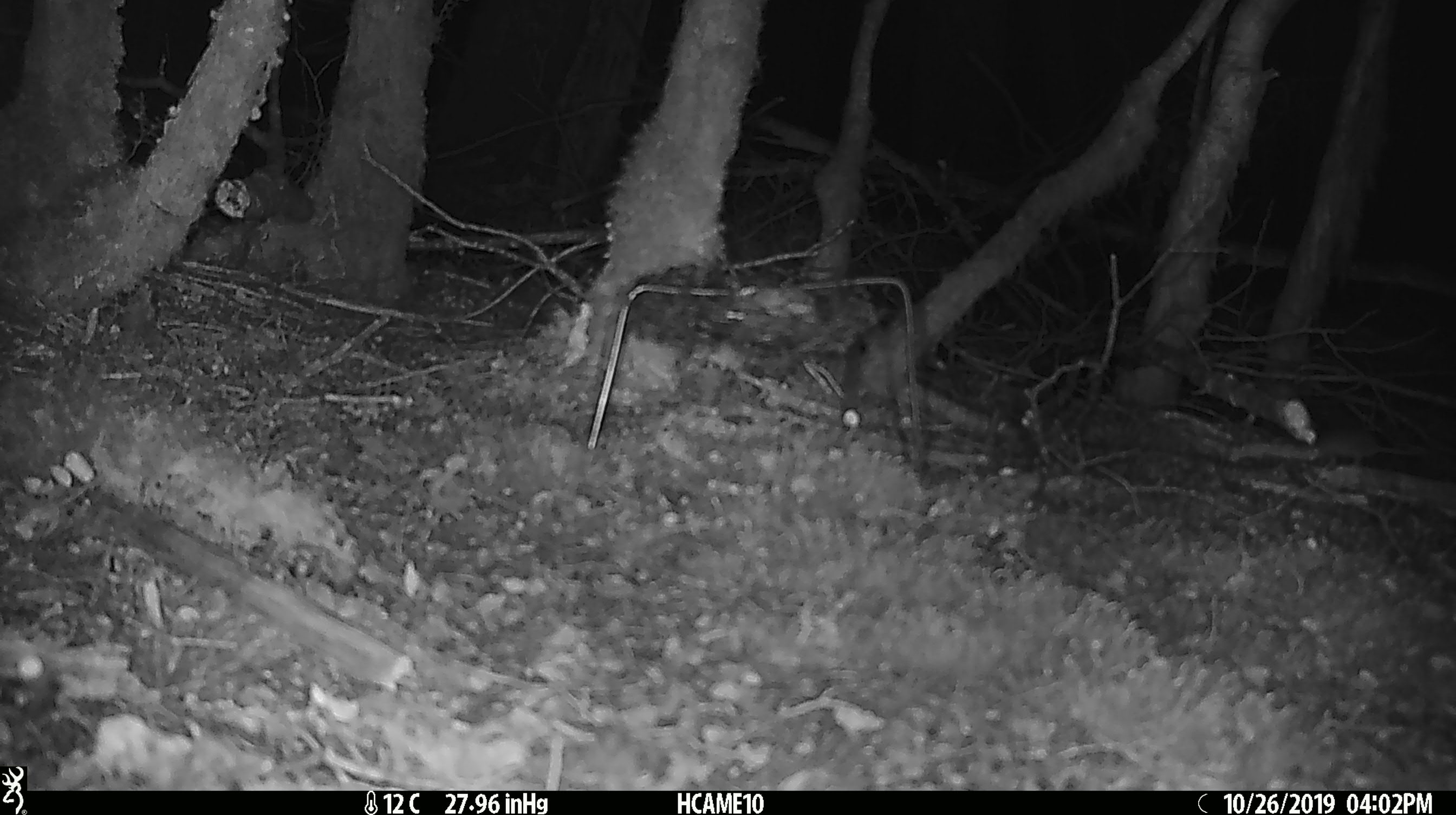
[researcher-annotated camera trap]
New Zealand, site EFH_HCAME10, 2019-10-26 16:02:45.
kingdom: Animalia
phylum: Chordata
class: Mammalia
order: Rodentia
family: Muridae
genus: Mus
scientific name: Mus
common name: mouse